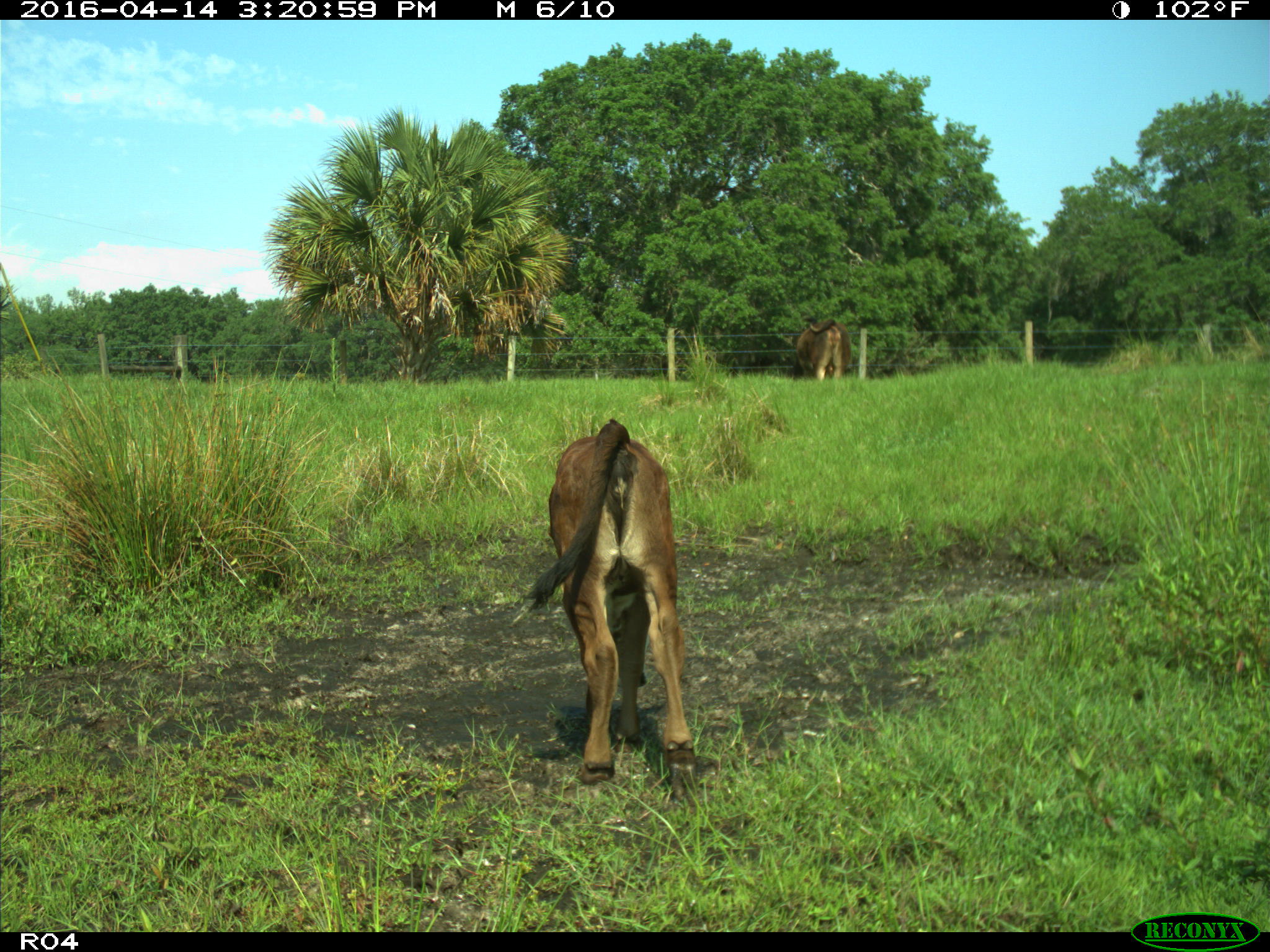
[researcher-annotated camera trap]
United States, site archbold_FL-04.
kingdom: Animalia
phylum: Chordata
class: Mammalia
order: Artiodactyla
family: Bovidae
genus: Bos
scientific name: Bos taurus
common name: domestic cow